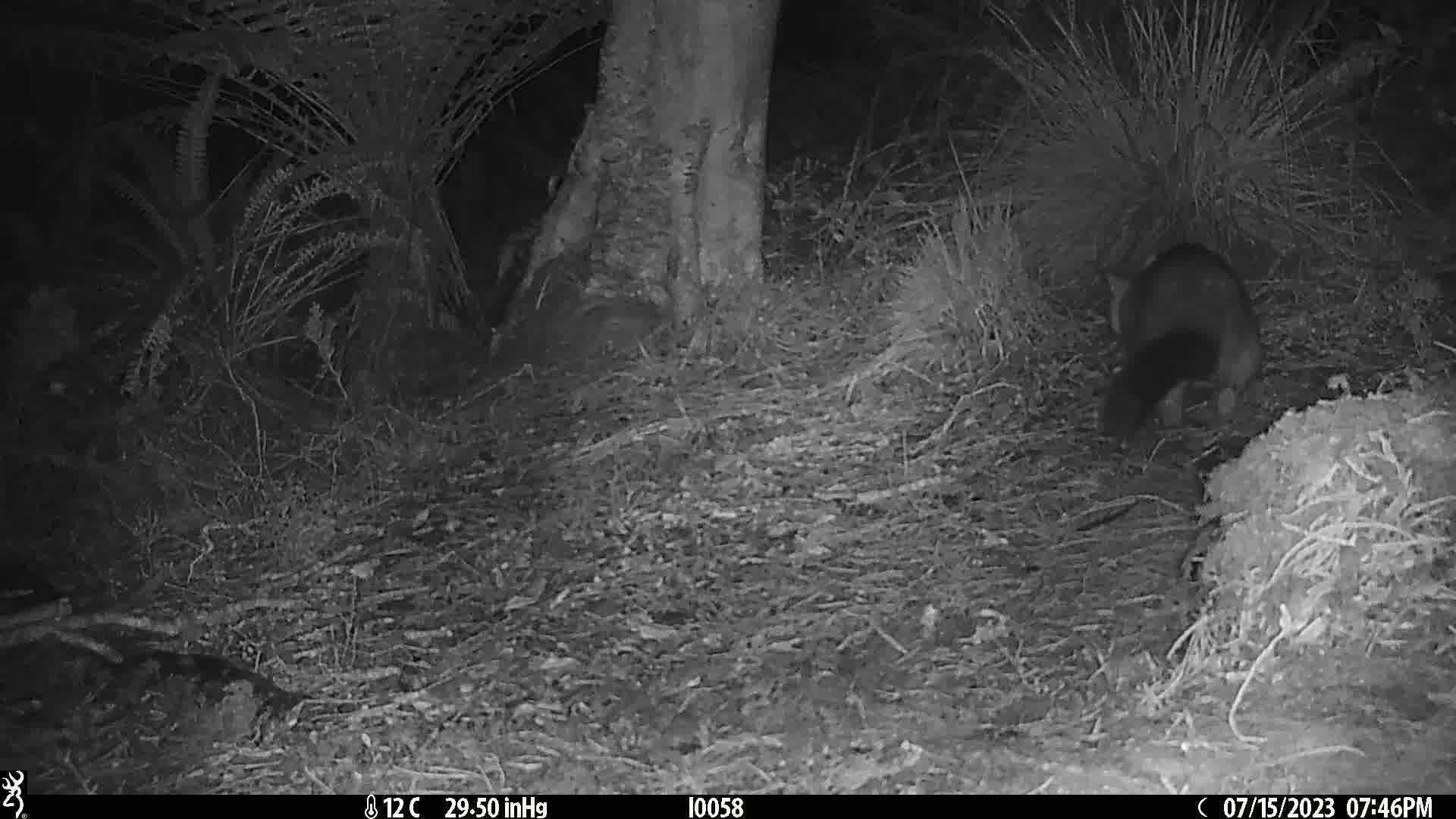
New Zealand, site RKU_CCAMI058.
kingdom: Animalia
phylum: Chordata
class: Mammalia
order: Diprotodontia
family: Phalangeridae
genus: Trichosurus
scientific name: Trichosurus vulpecula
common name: common brushtail possum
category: possum